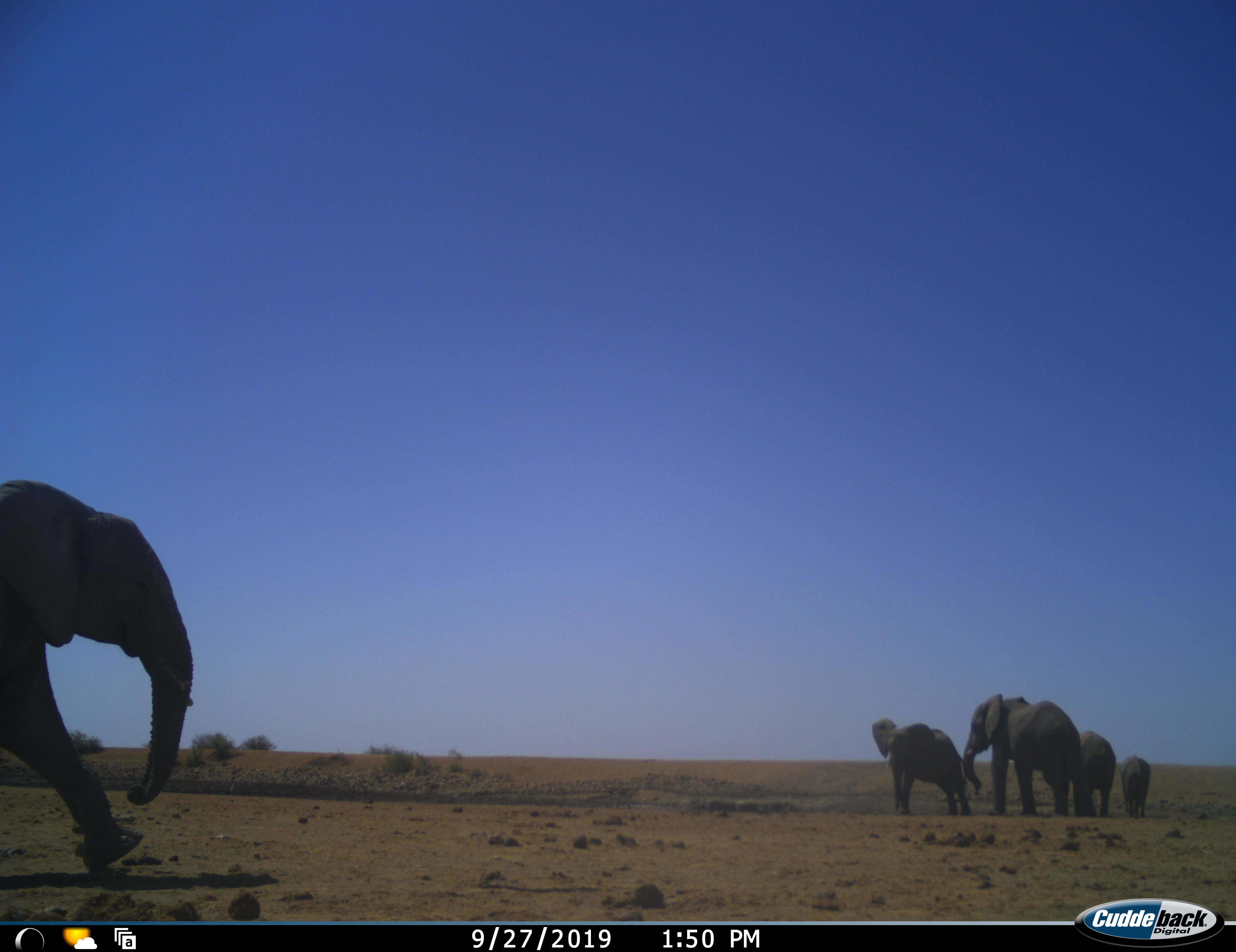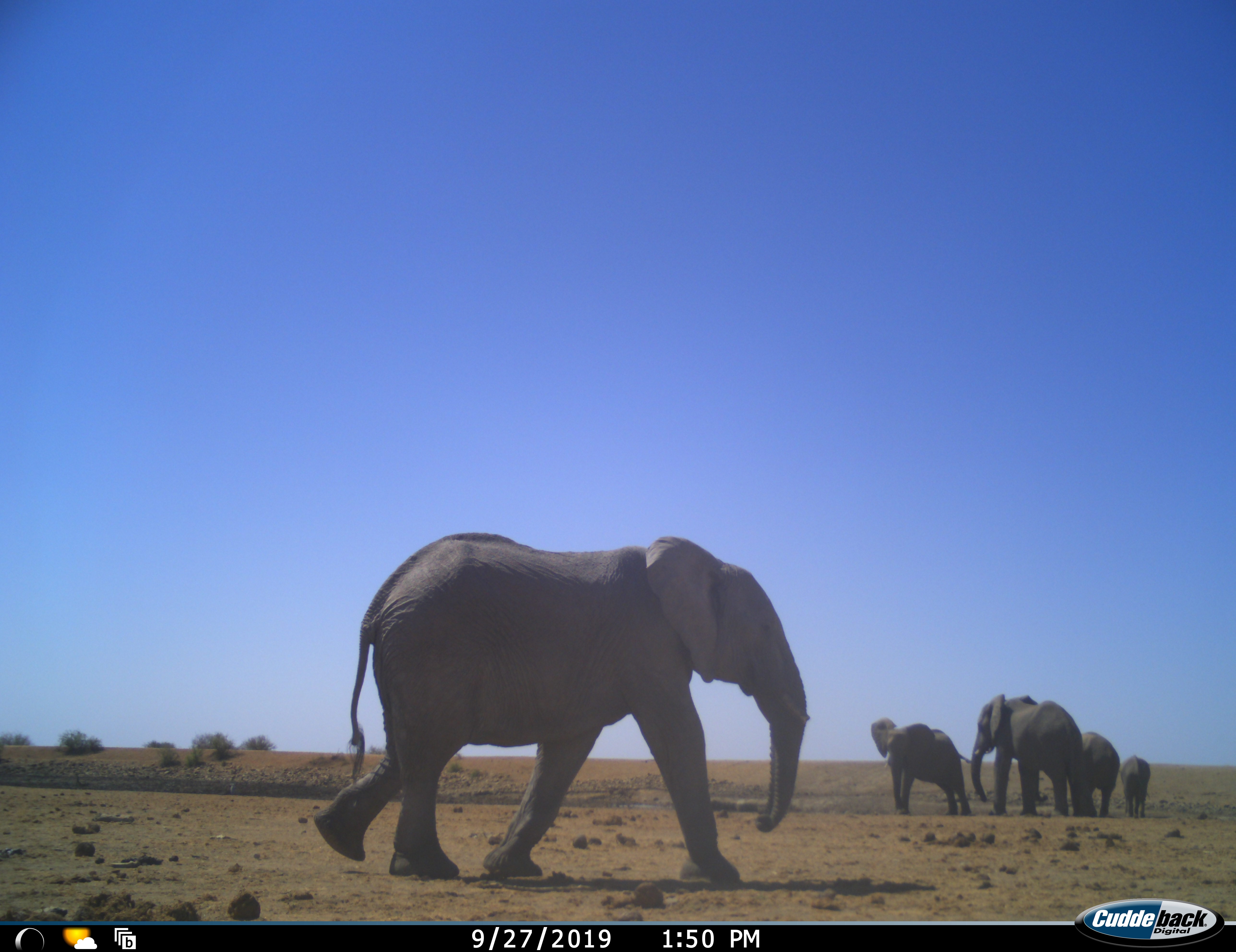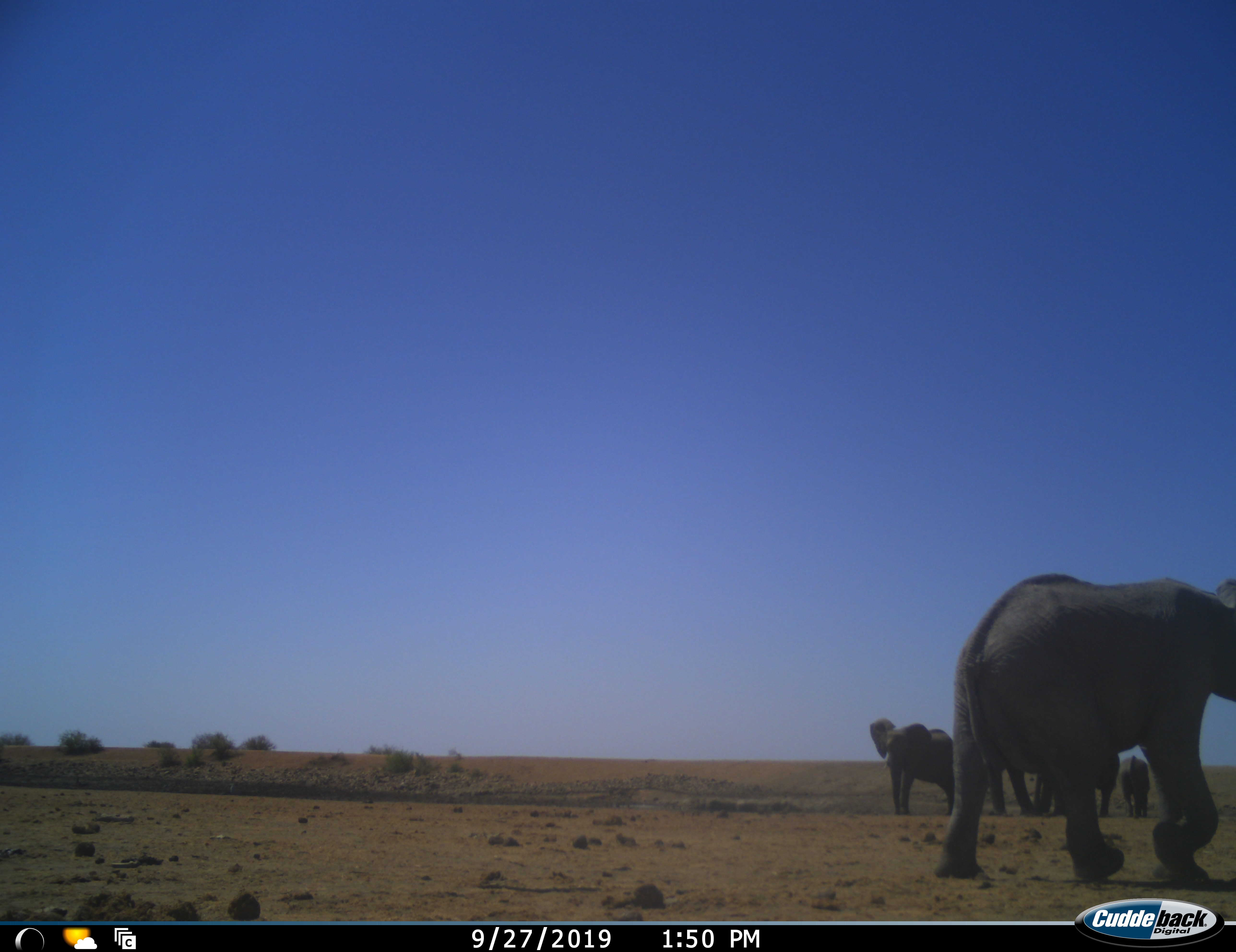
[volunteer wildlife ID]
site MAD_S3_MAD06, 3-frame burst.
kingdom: Animalia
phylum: Chordata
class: Mammalia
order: Proboscidea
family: Elephantidae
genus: Loxodonta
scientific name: Loxodonta africana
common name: african bush elephant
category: elephant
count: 5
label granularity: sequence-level